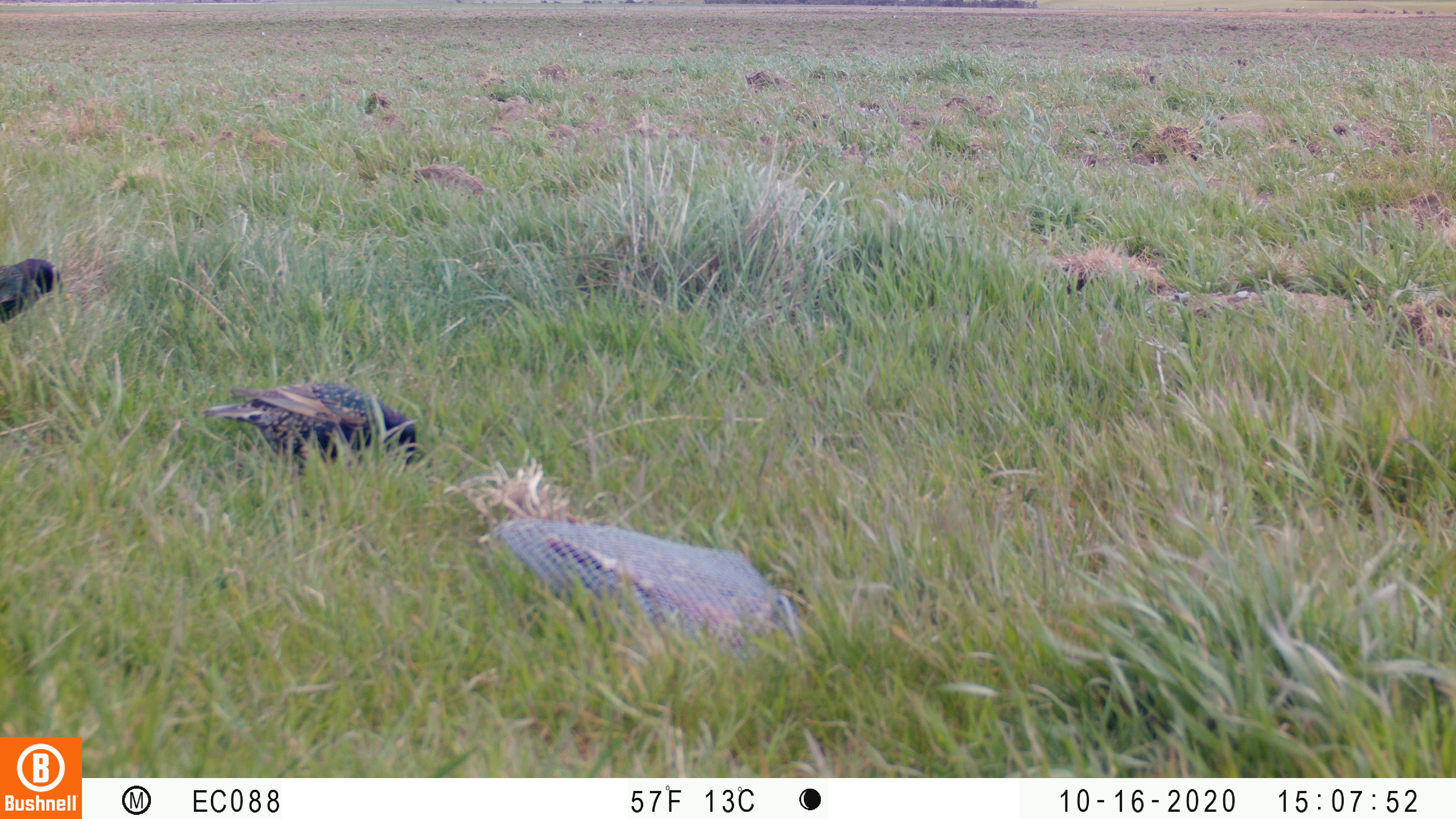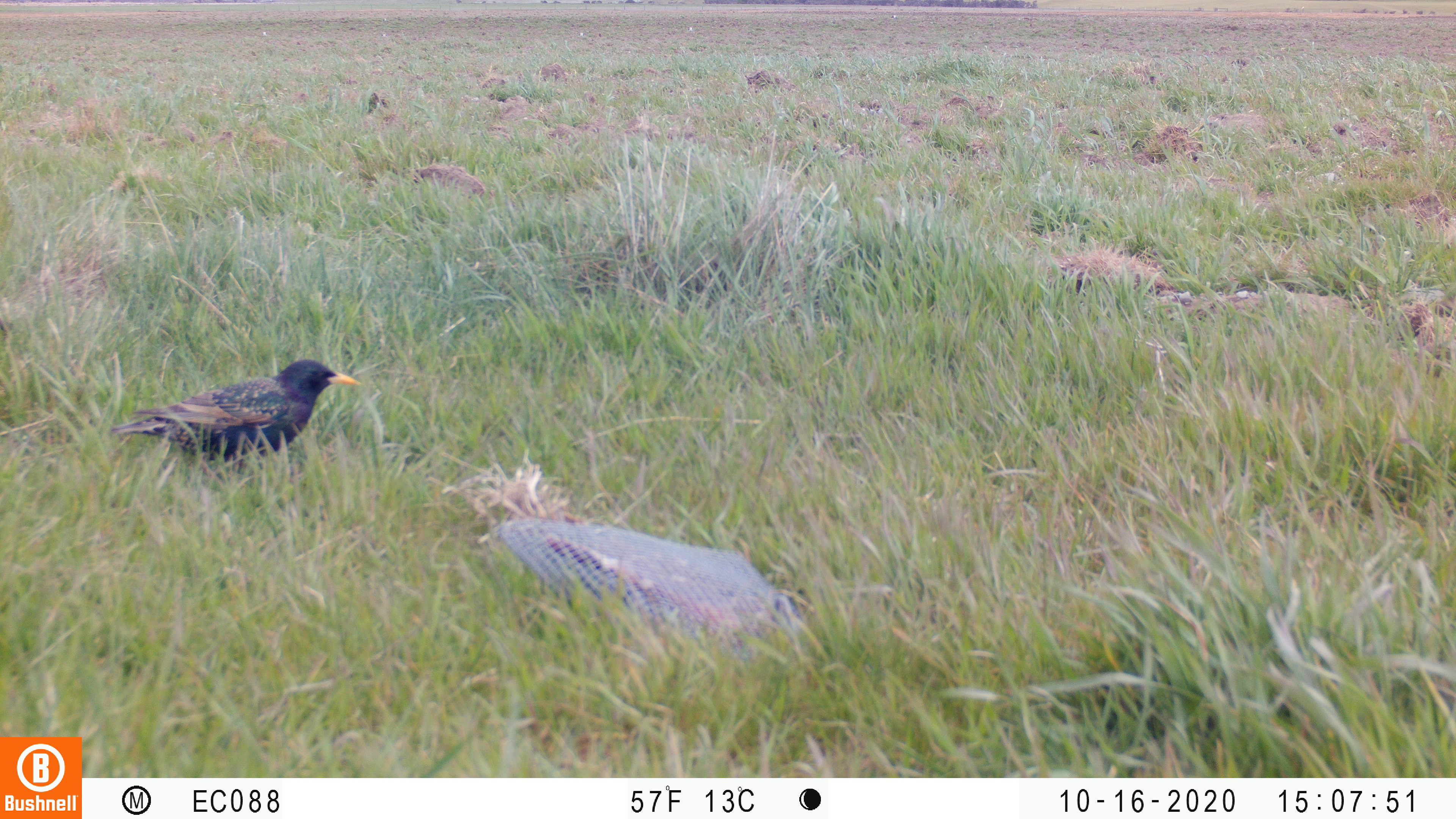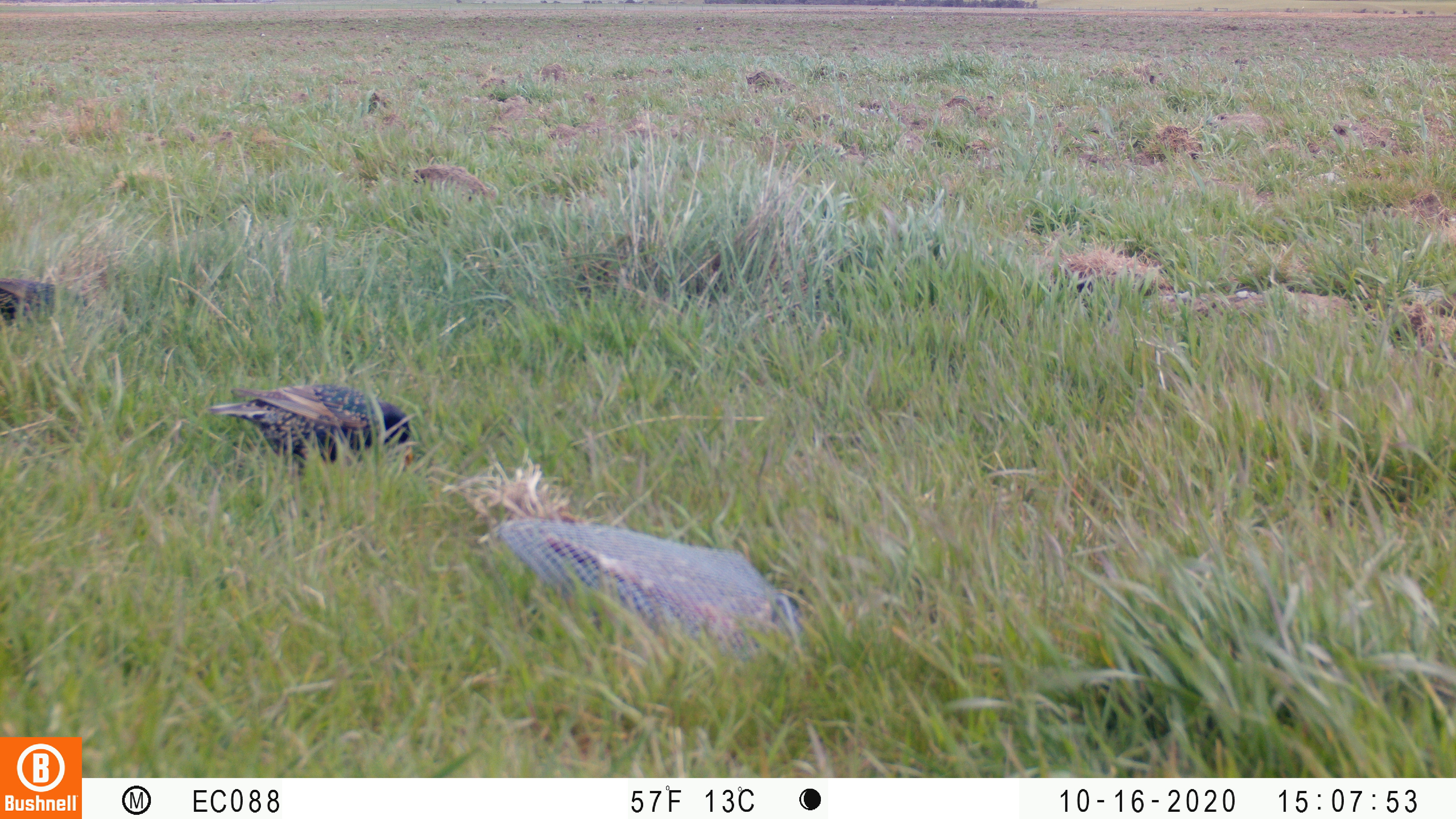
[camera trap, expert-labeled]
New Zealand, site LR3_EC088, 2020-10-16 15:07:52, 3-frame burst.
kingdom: Animalia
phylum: Chordata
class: Aves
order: Passeriformes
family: Sturnidae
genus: Sturnus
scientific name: Sturnus vulgaris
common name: european starling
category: starling